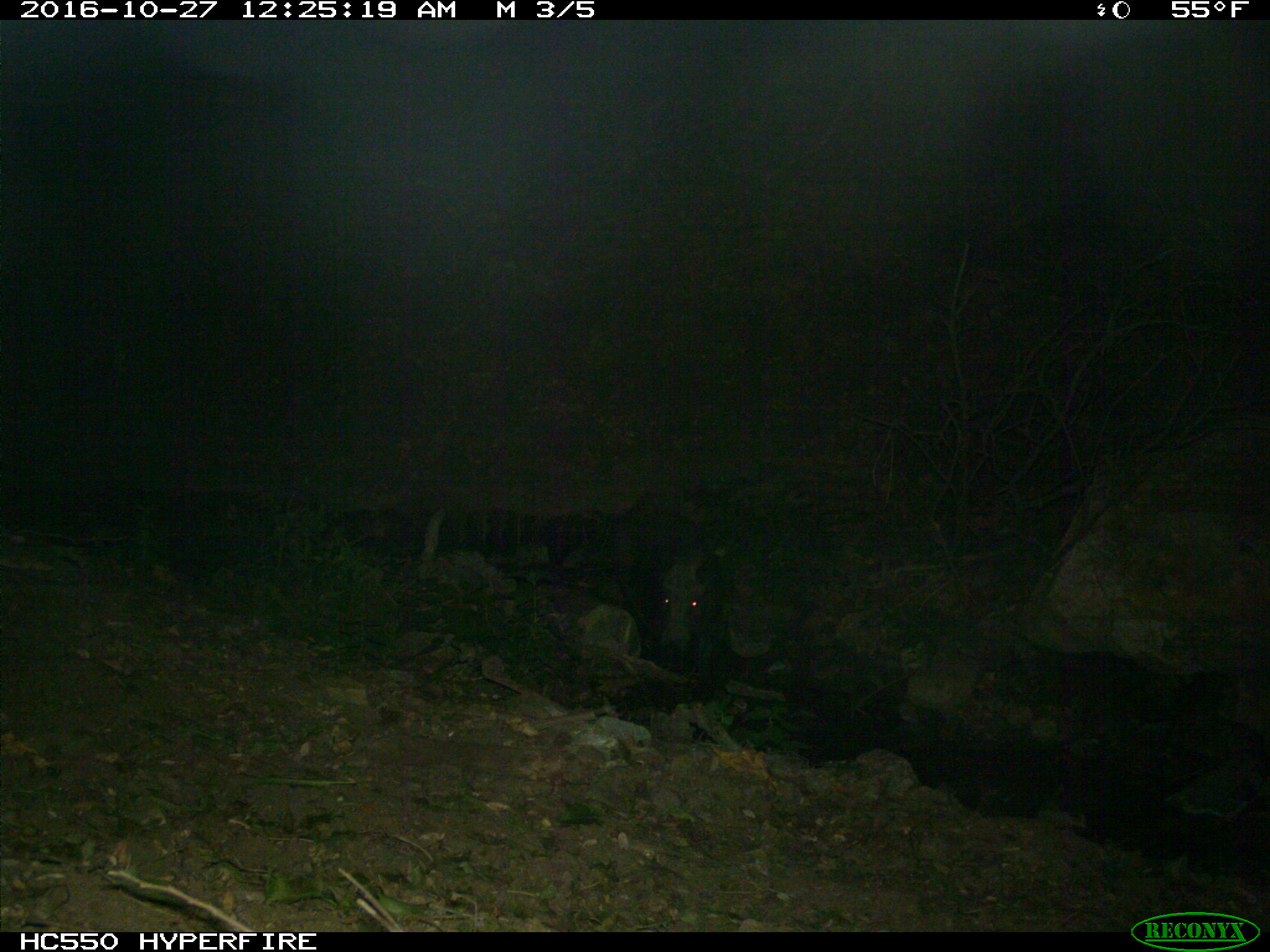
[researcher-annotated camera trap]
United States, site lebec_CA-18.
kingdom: Animalia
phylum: Chordata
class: Mammalia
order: Artiodactyla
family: Suidae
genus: Sus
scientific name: Sus scrofa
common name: wild boar